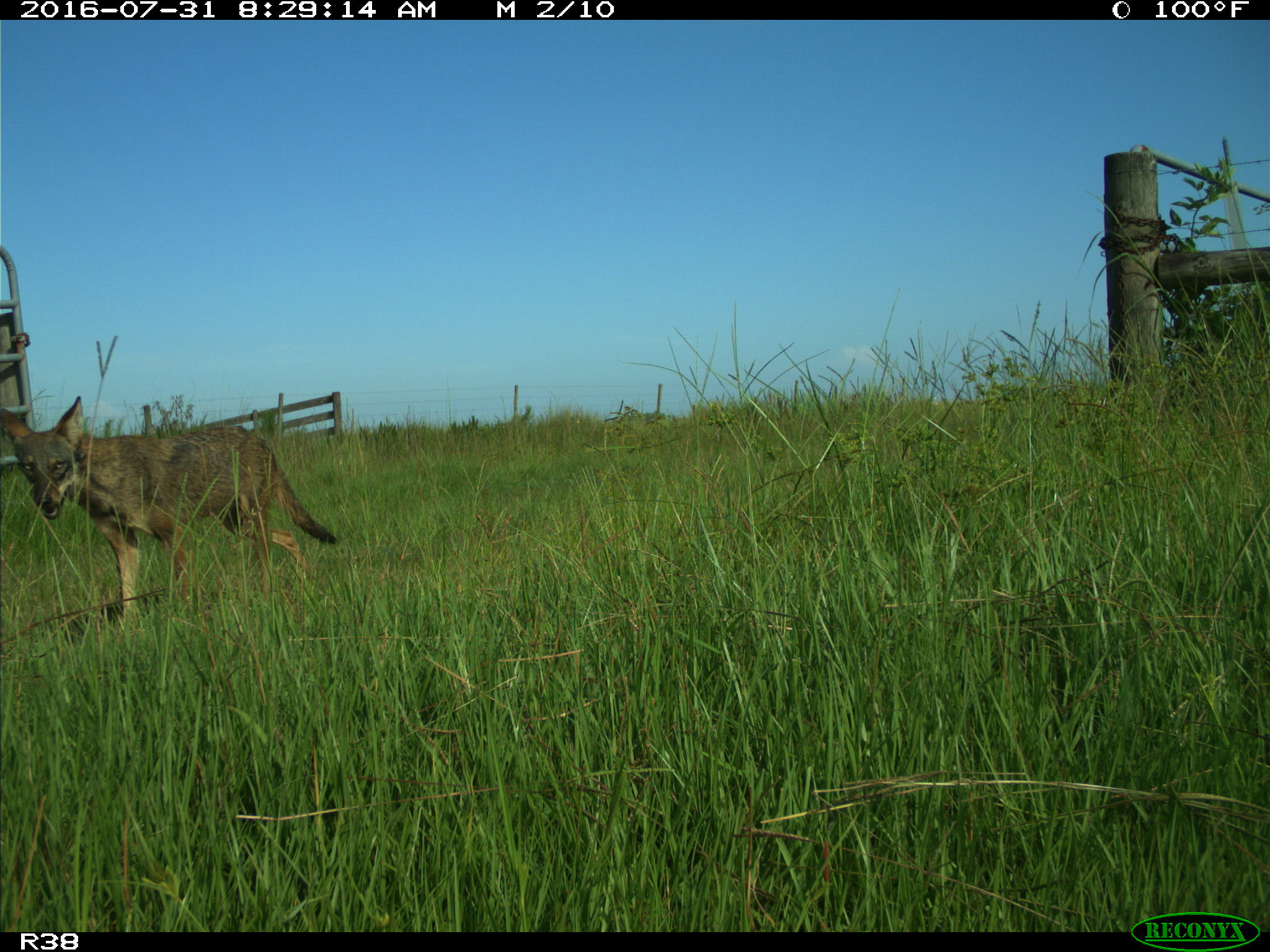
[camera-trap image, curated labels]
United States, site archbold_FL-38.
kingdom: Animalia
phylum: Chordata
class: Mammalia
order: Carnivora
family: Canidae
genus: Canis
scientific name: Canis latrans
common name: coyote